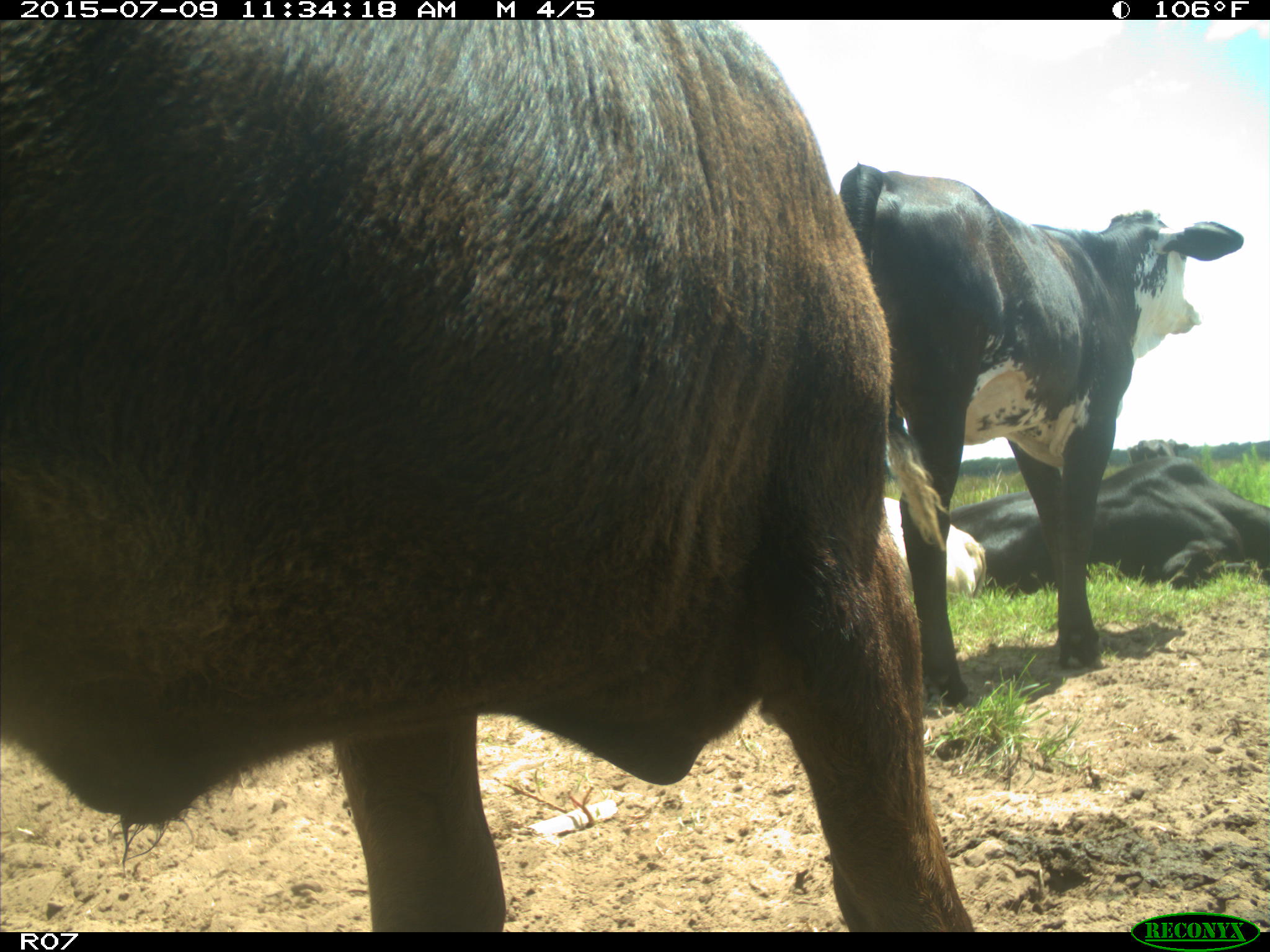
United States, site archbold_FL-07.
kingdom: Animalia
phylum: Chordata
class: Mammalia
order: Artiodactyla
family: Bovidae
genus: Bos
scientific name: Bos taurus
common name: domestic cow